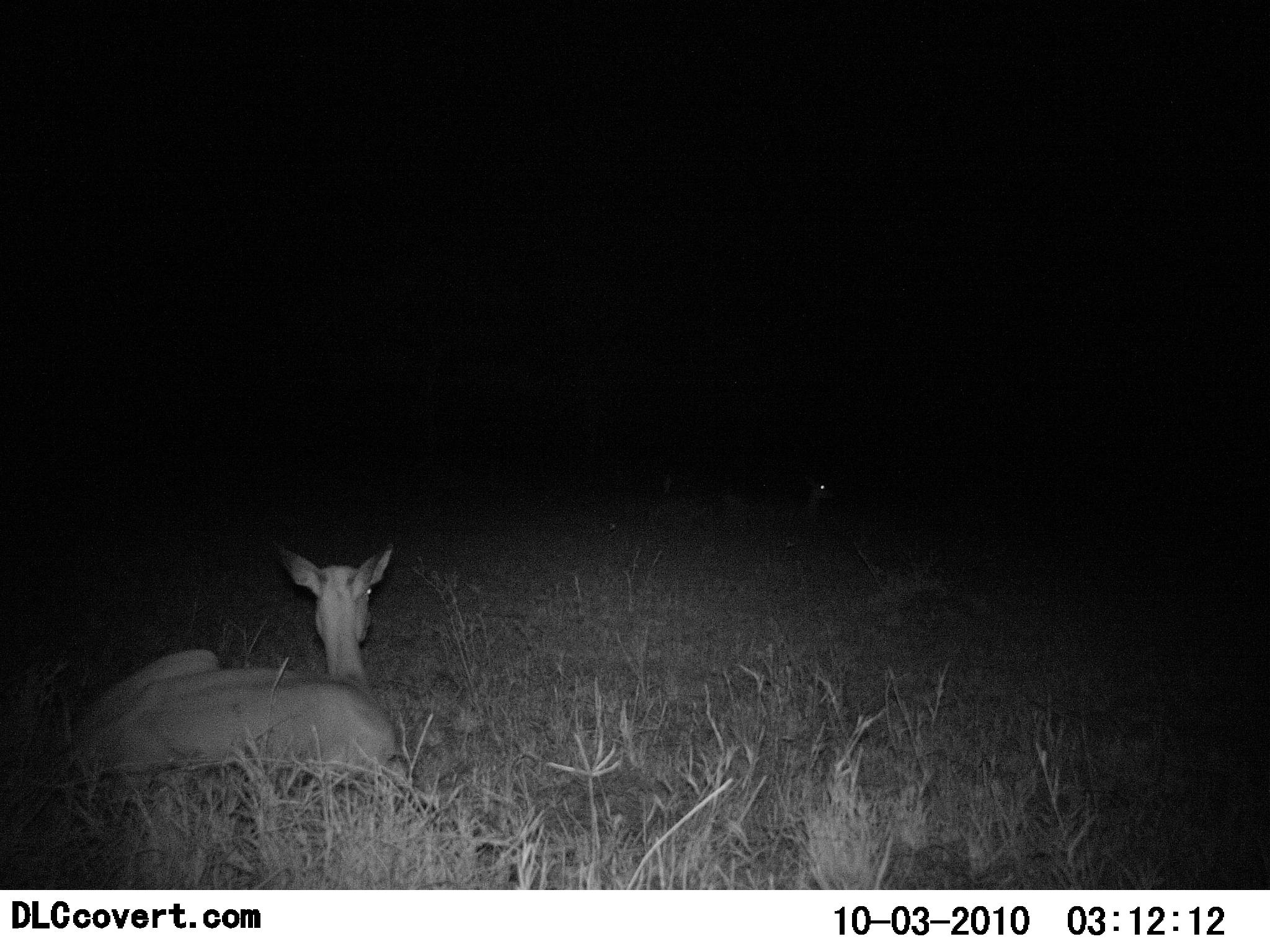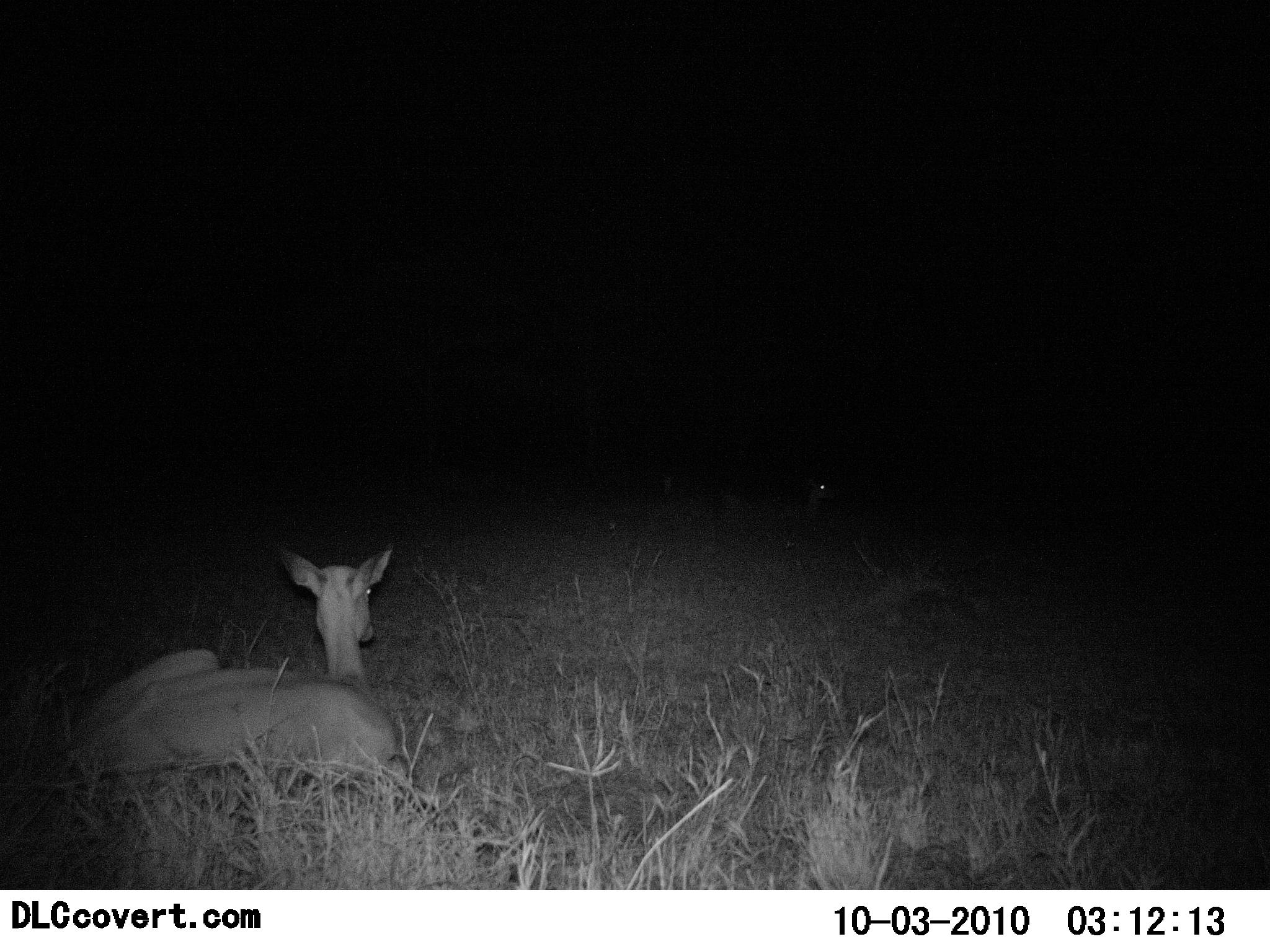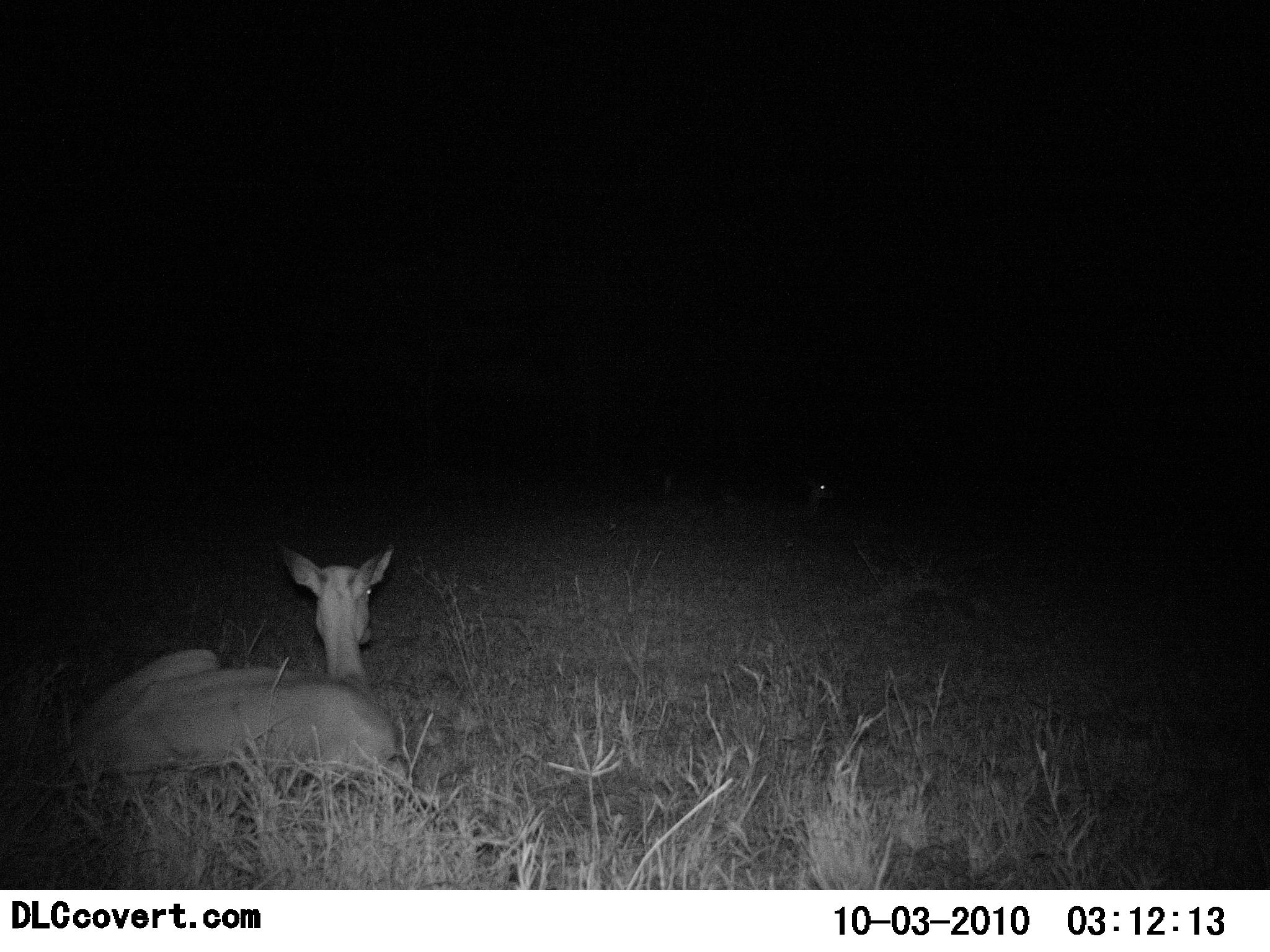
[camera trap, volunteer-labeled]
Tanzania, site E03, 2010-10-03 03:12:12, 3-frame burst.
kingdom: Animalia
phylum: Chordata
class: Mammalia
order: Artiodactyla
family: Bovidae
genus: Redunca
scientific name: Redunca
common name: reedbuck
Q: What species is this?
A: Reedbuck (Redunca).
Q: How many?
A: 1.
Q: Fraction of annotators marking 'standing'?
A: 20%.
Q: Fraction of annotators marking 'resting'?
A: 80%.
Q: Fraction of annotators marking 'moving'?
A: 20%.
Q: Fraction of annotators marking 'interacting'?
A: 0%.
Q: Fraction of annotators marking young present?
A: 0%.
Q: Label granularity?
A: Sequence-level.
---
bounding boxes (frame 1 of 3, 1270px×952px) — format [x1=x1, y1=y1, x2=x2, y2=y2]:
animal: [x1=58, y1=546, x2=413, y2=796]; [x1=755, y1=479, x2=838, y2=532]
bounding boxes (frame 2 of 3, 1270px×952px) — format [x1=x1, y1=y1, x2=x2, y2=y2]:
animal: [x1=71, y1=543, x2=400, y2=782]; [x1=734, y1=481, x2=837, y2=534]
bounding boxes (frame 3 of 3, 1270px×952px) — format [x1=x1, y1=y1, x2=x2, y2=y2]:
animal: [x1=66, y1=544, x2=411, y2=793]; [x1=723, y1=475, x2=836, y2=522]